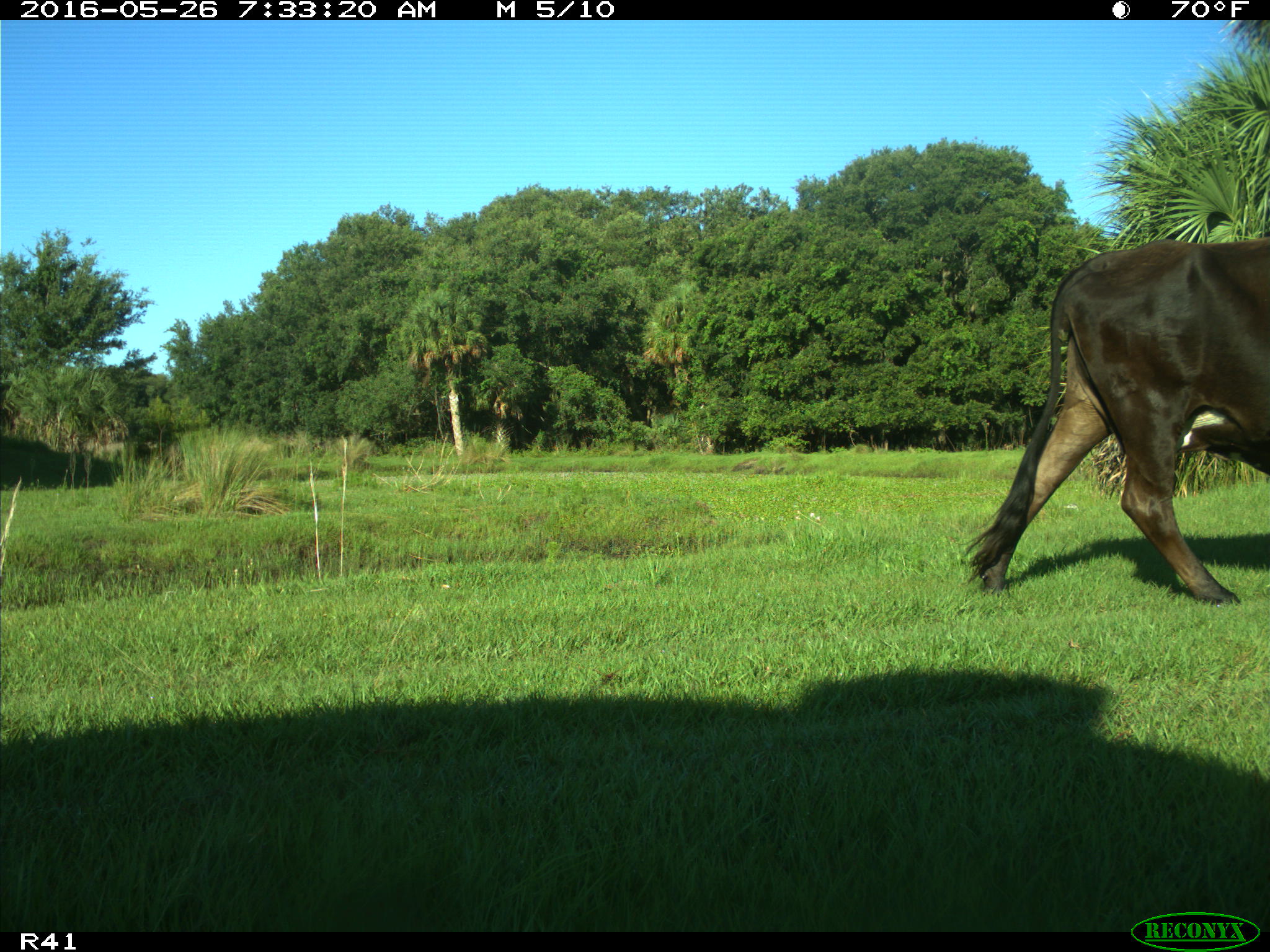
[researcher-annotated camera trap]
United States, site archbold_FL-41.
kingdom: Animalia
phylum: Chordata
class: Mammalia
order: Artiodactyla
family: Bovidae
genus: Bos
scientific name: Bos taurus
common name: domestic cow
Bos taurus (domestic cow).